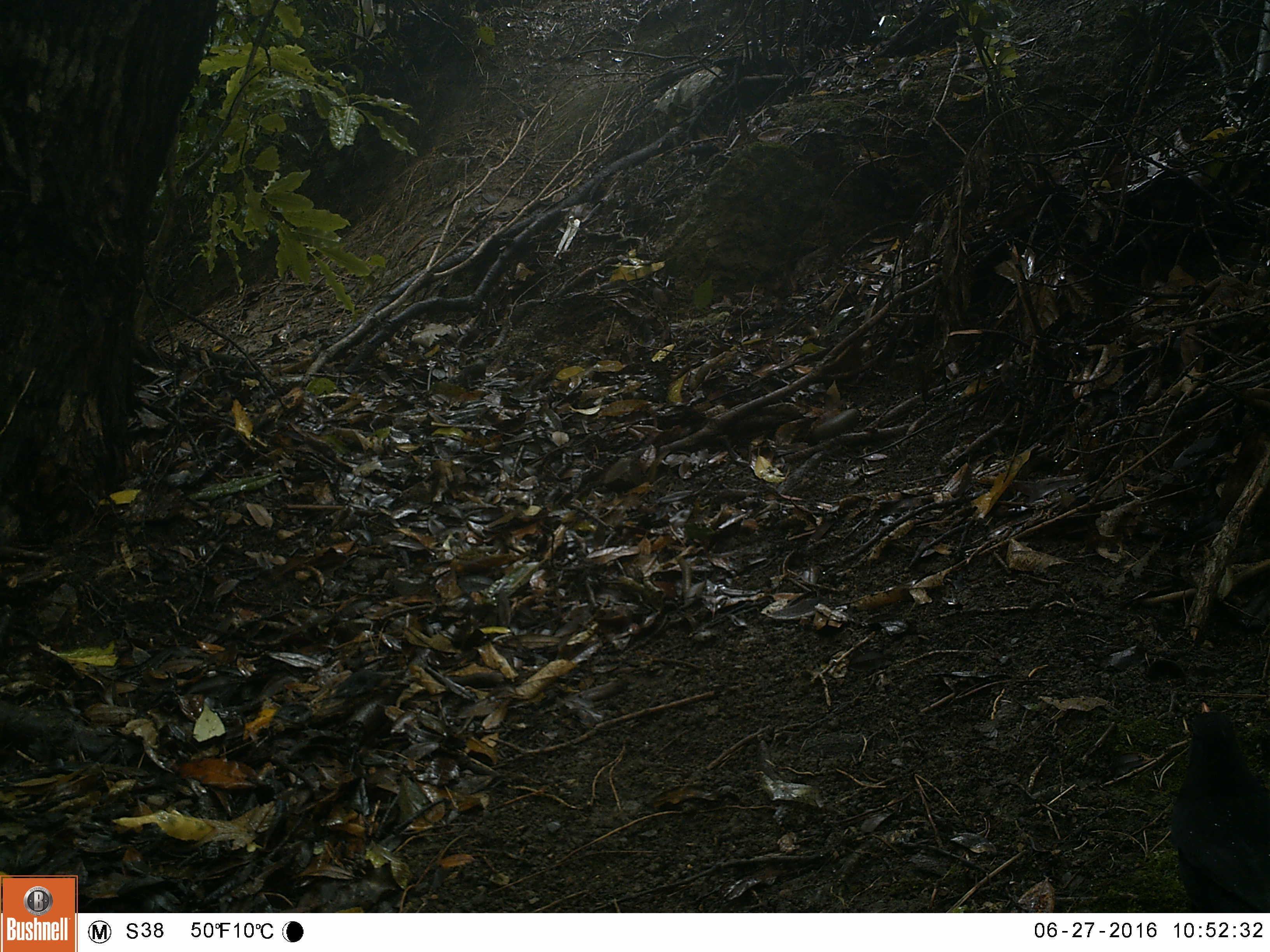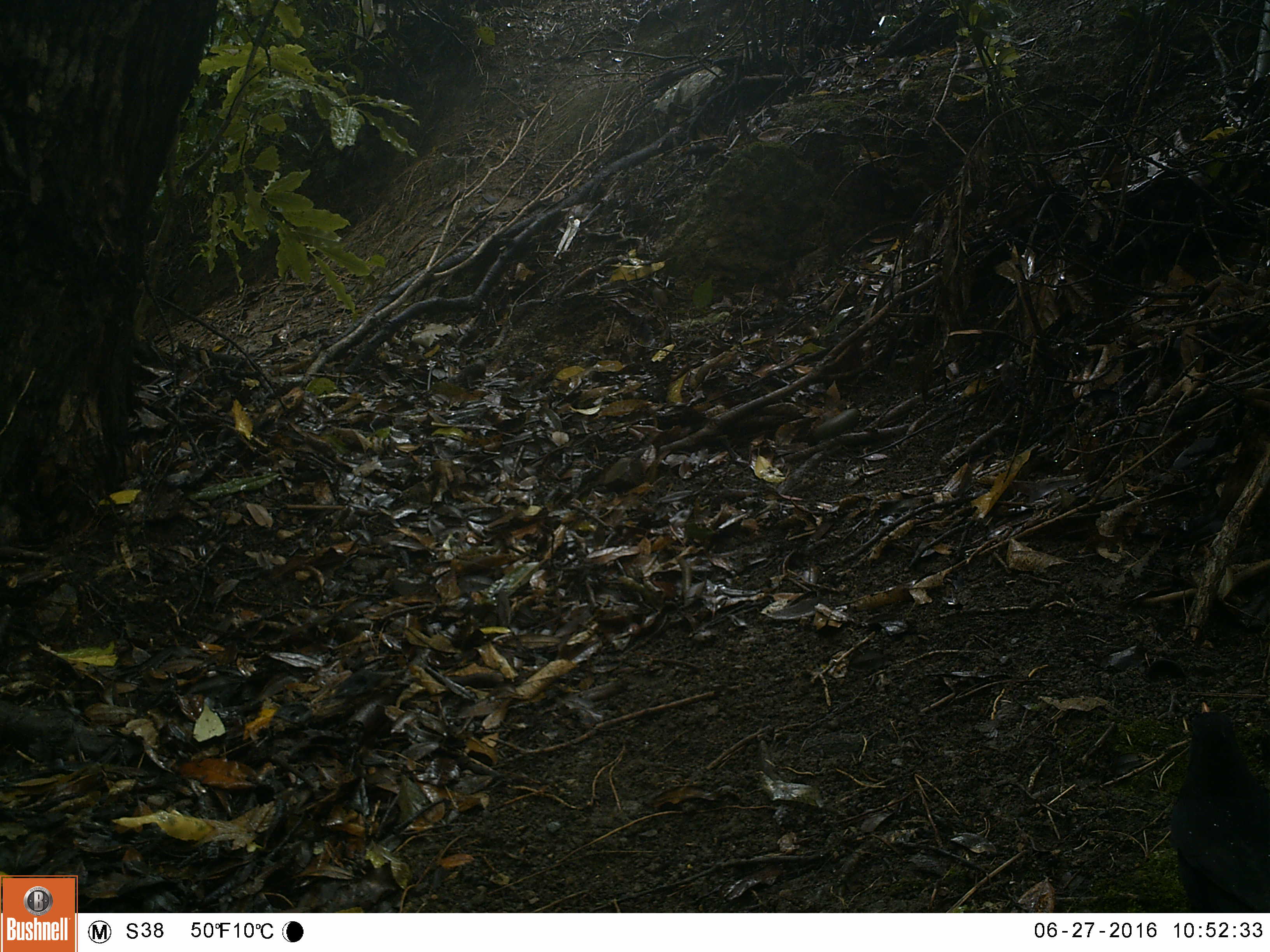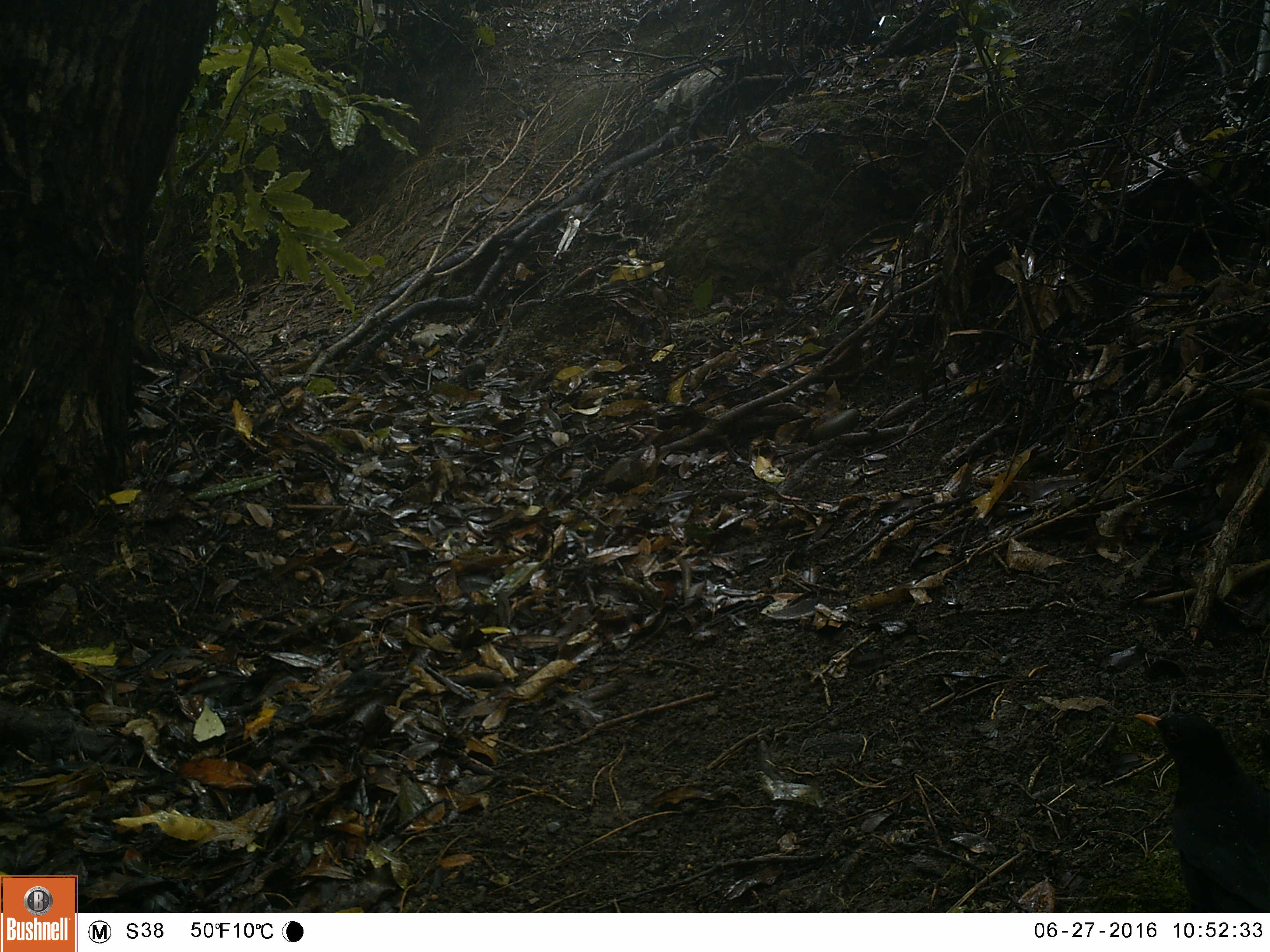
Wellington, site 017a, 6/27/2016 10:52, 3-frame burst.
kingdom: Animalia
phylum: Chordata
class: Aves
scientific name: Aves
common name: bird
Bird (Aves).